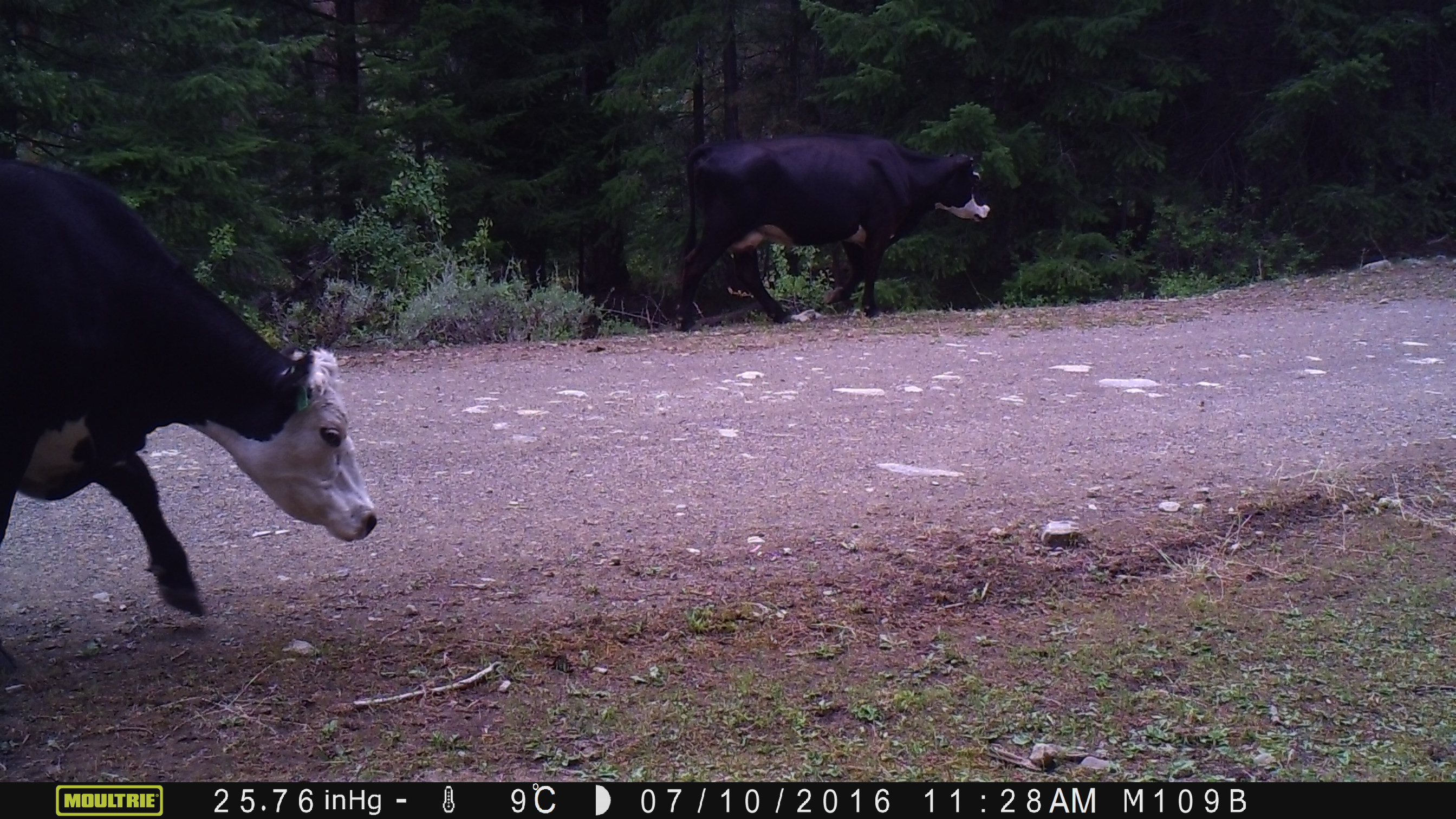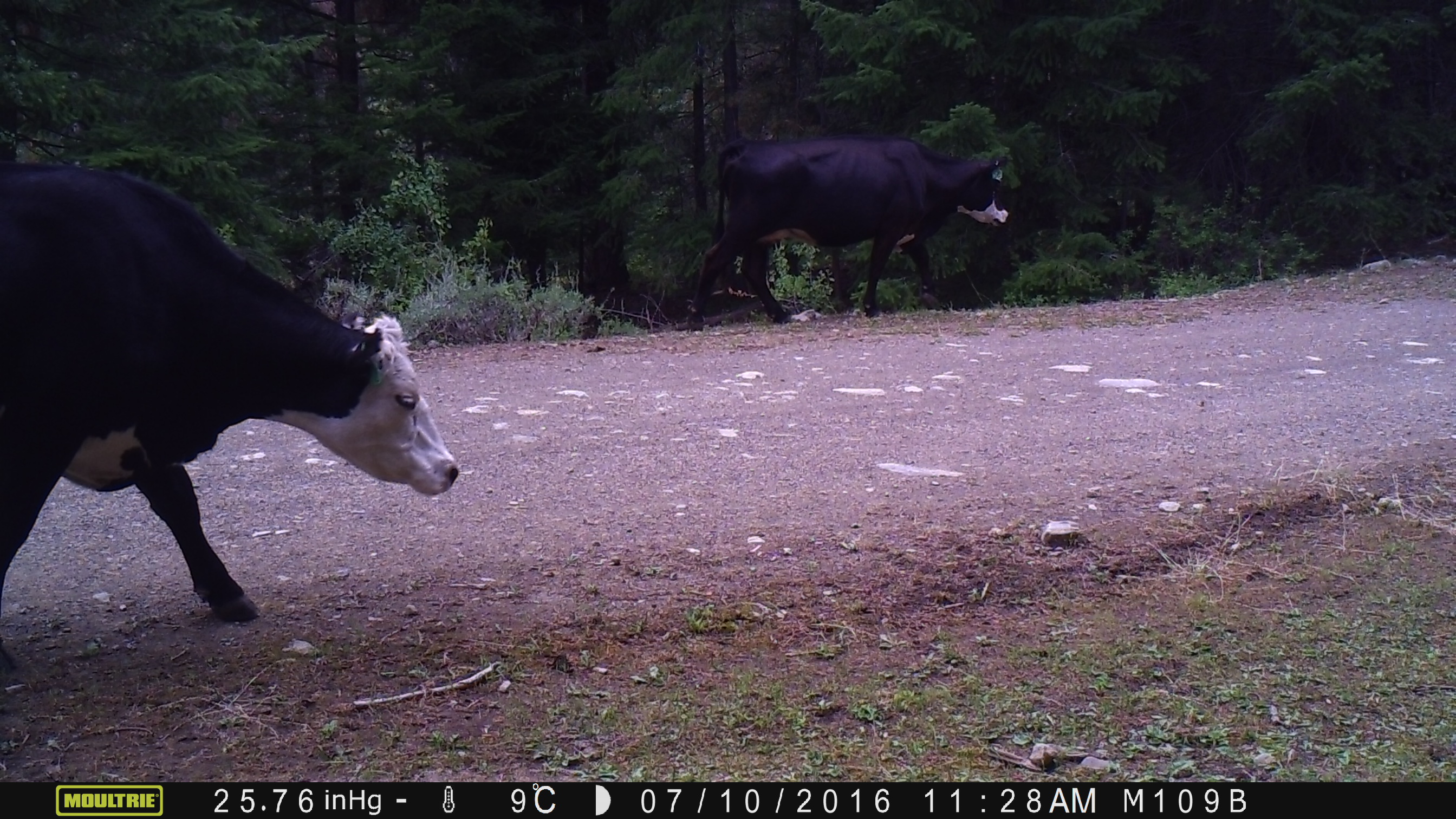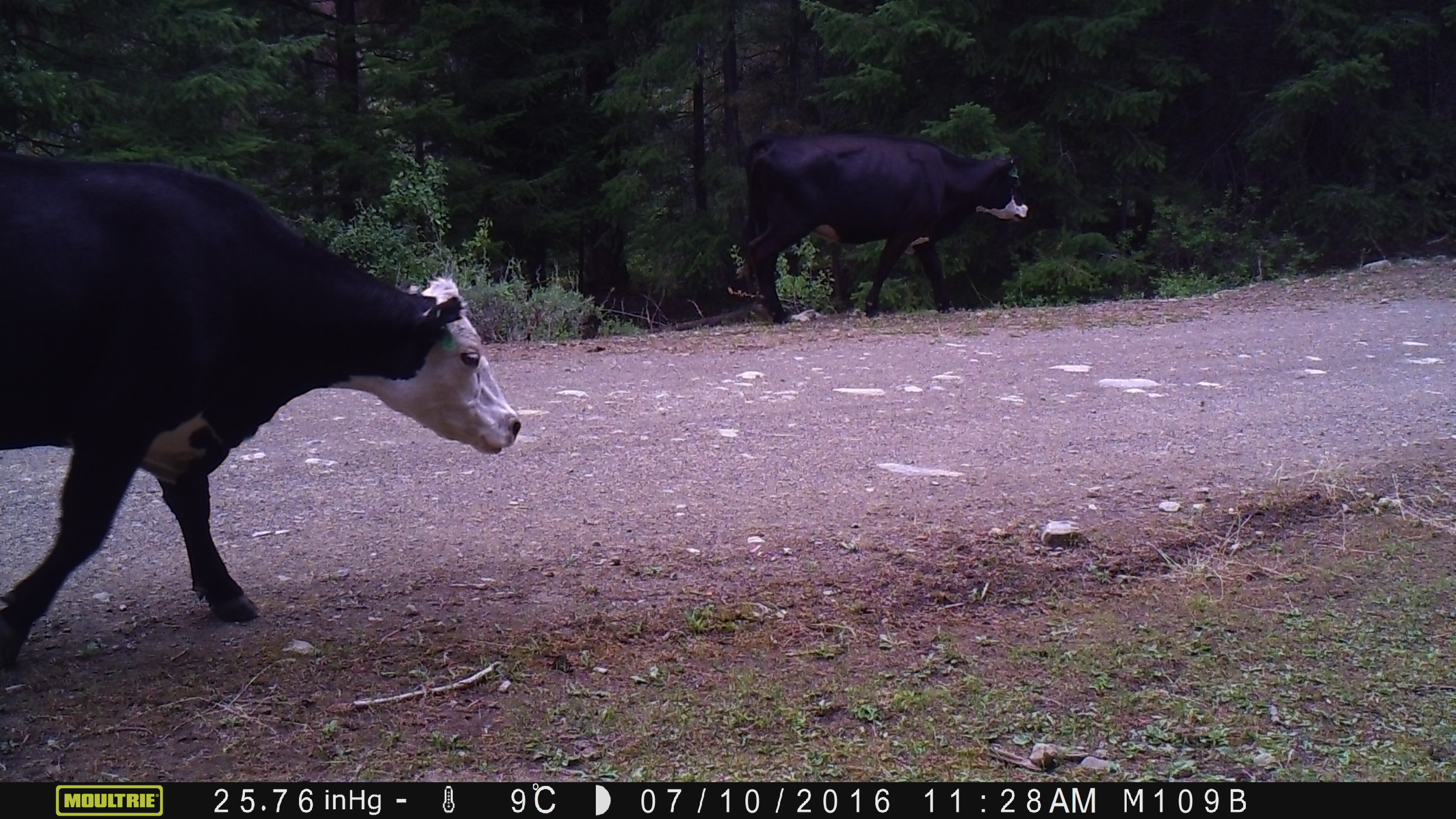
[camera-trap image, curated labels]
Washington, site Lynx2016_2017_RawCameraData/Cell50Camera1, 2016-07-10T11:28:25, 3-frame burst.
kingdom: Animalia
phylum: Chordata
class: Mammalia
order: Artiodactyla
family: Bovidae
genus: Bos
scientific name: Bos taurus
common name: domestic cattle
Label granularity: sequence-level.